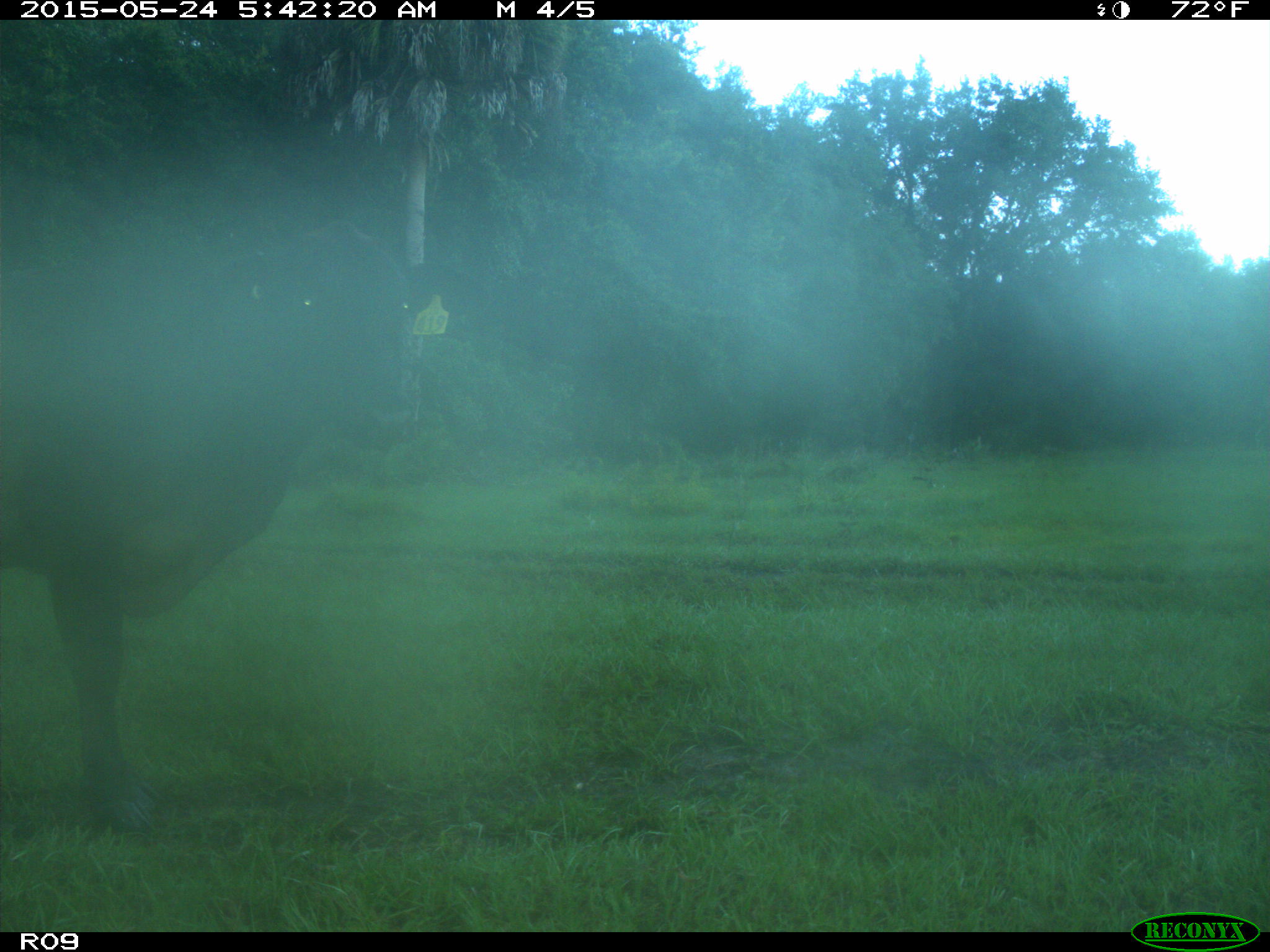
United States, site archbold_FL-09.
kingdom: Animalia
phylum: Chordata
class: Mammalia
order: Artiodactyla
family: Bovidae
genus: Bos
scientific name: Bos taurus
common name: domestic cow